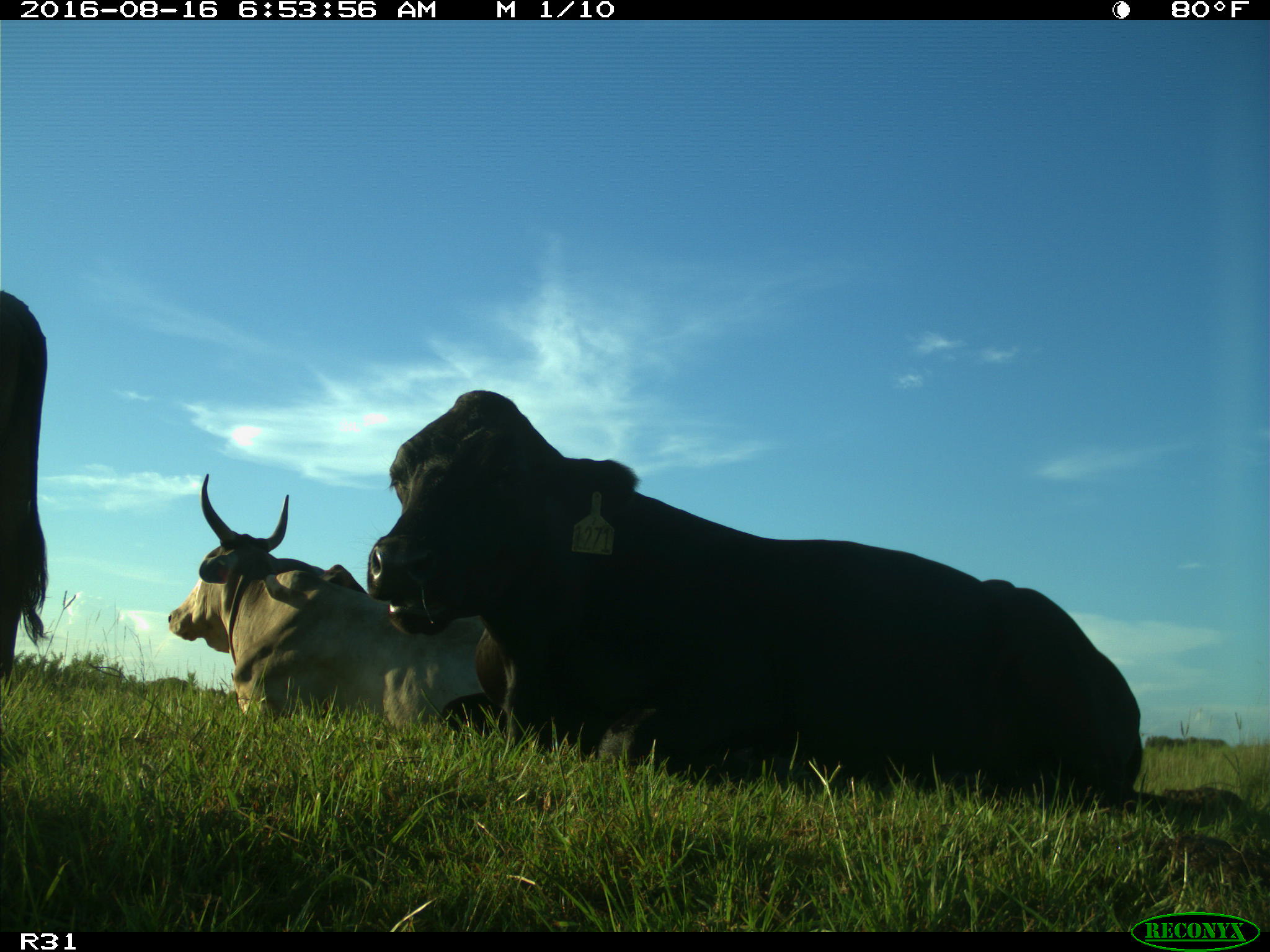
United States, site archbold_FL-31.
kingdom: Animalia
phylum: Chordata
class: Mammalia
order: Artiodactyla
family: Bovidae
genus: Bos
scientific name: Bos taurus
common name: domestic cow